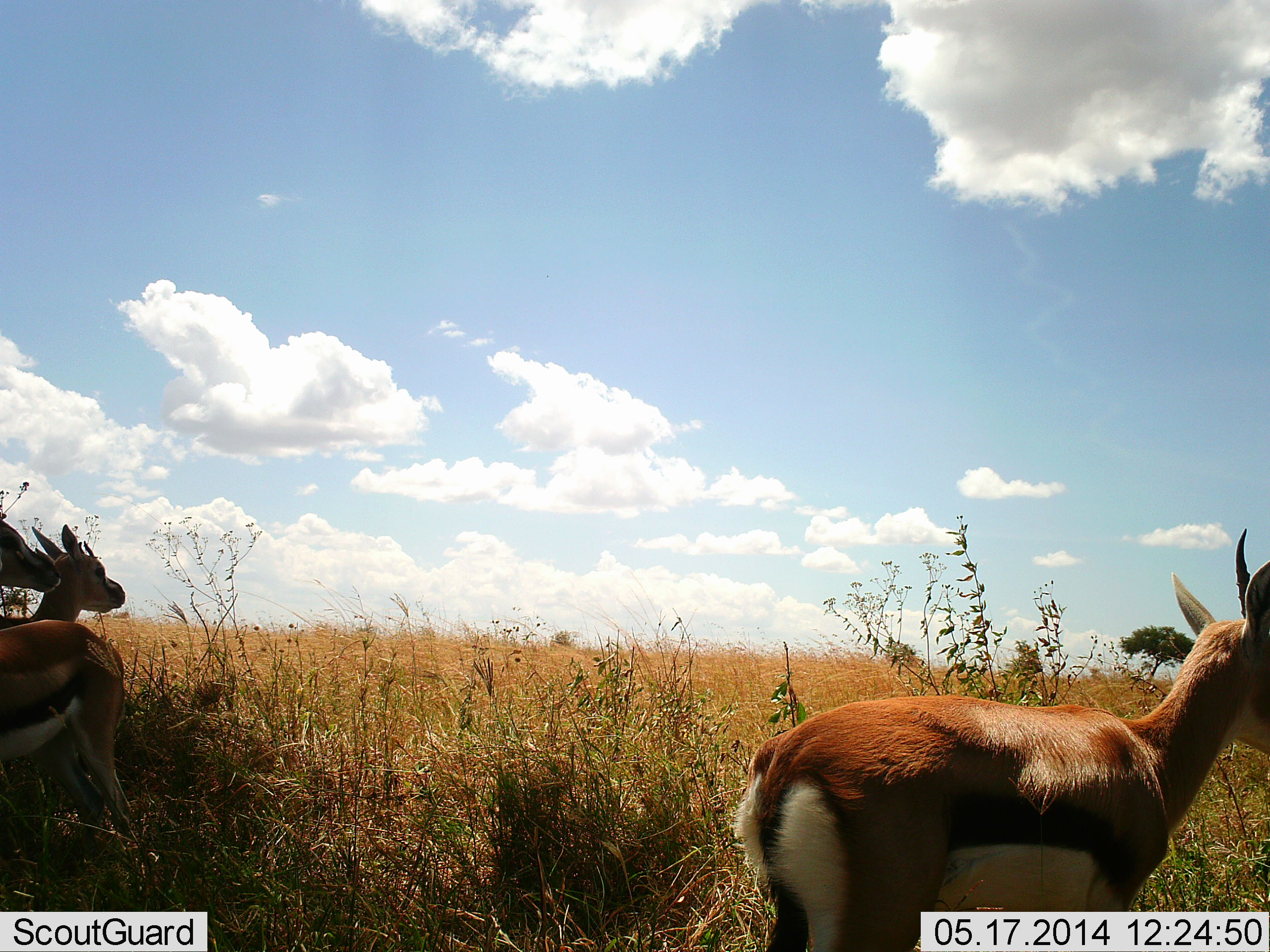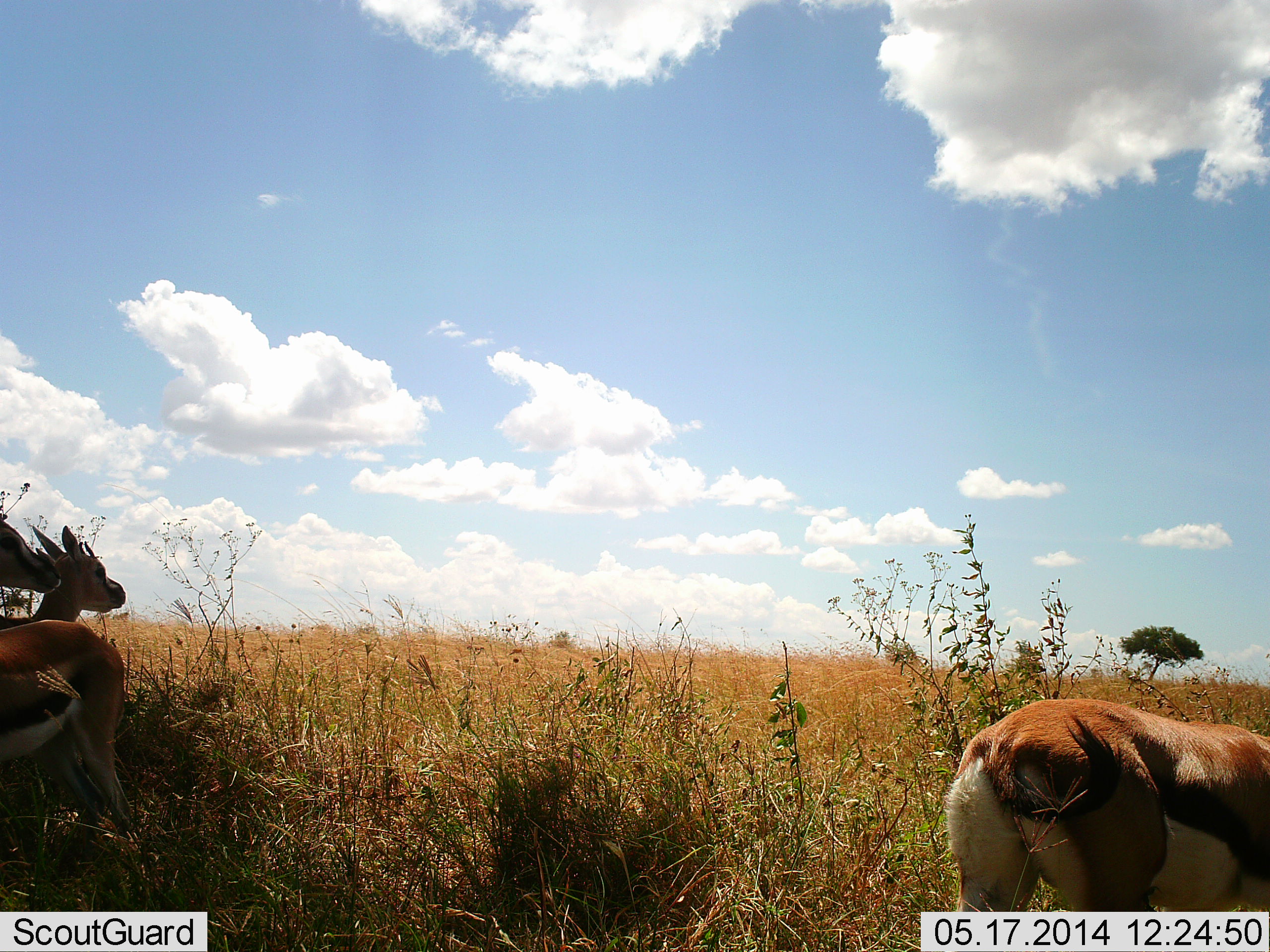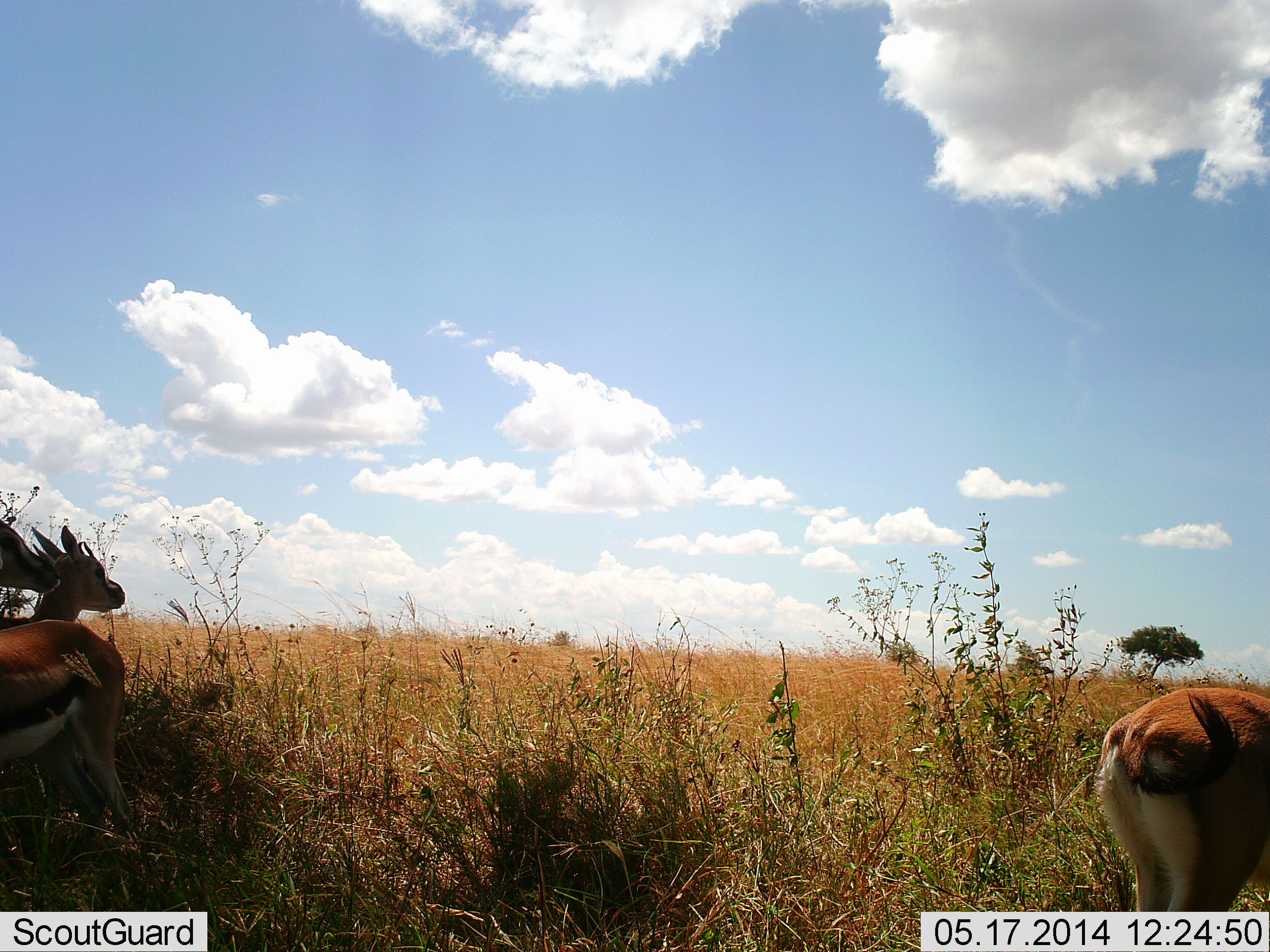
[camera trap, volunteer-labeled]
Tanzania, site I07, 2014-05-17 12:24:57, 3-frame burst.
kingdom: Animalia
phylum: Chordata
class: Mammalia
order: Artiodactyla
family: Bovidae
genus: Eudorcas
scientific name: Eudorcas thomsonii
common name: thomson's gazelle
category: gazellethomsons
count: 3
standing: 74%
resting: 9%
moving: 49%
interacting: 0%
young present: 0%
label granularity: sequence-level